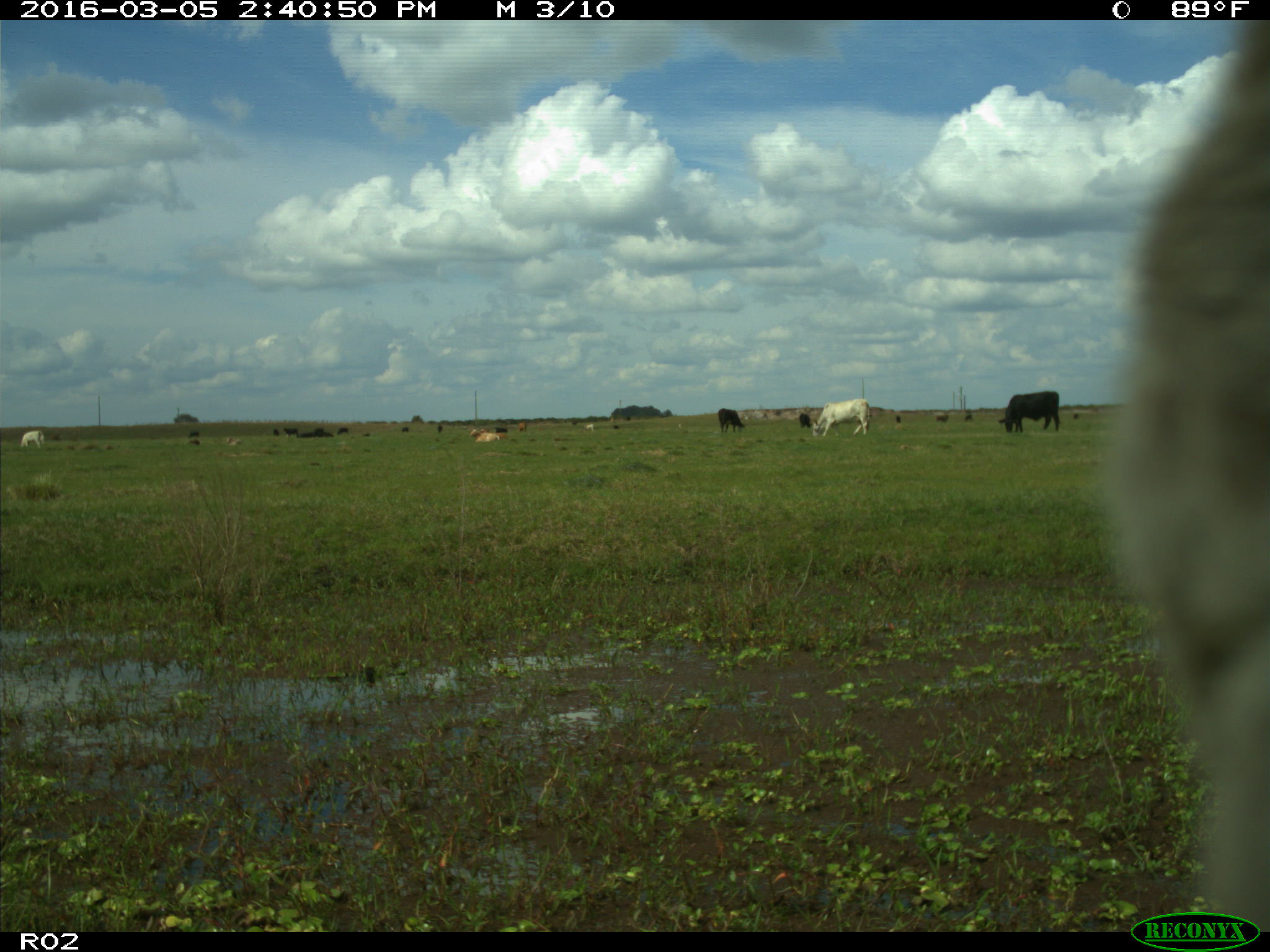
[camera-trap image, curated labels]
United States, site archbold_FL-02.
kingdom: Animalia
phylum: Chordata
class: Mammalia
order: Artiodactyla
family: Bovidae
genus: Bos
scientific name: Bos taurus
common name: domestic cow